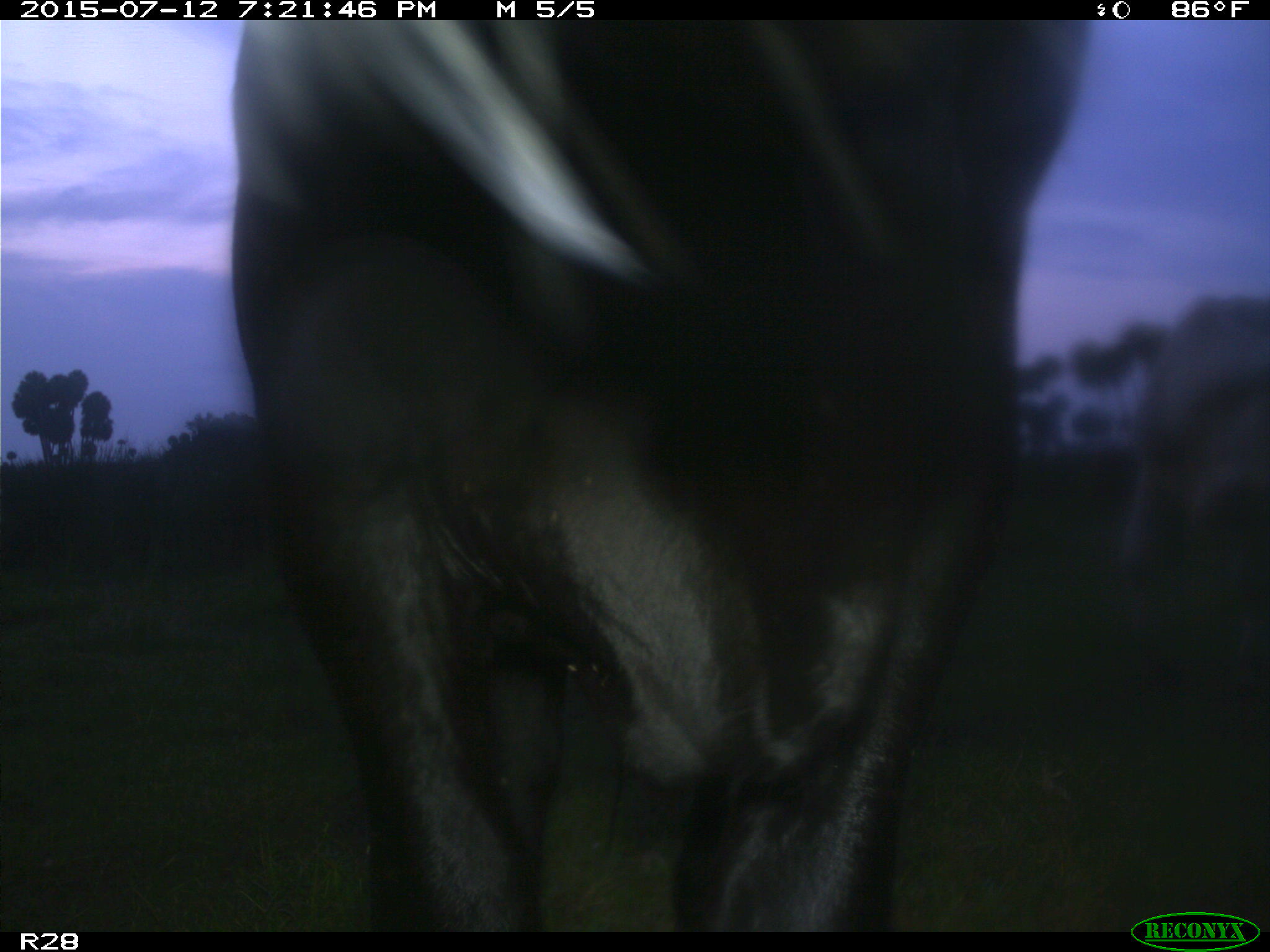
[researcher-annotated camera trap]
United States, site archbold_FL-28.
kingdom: Animalia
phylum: Chordata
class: Mammalia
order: Artiodactyla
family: Bovidae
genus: Bos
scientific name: Bos taurus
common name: domestic cow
Bos taurus (domestic cow).